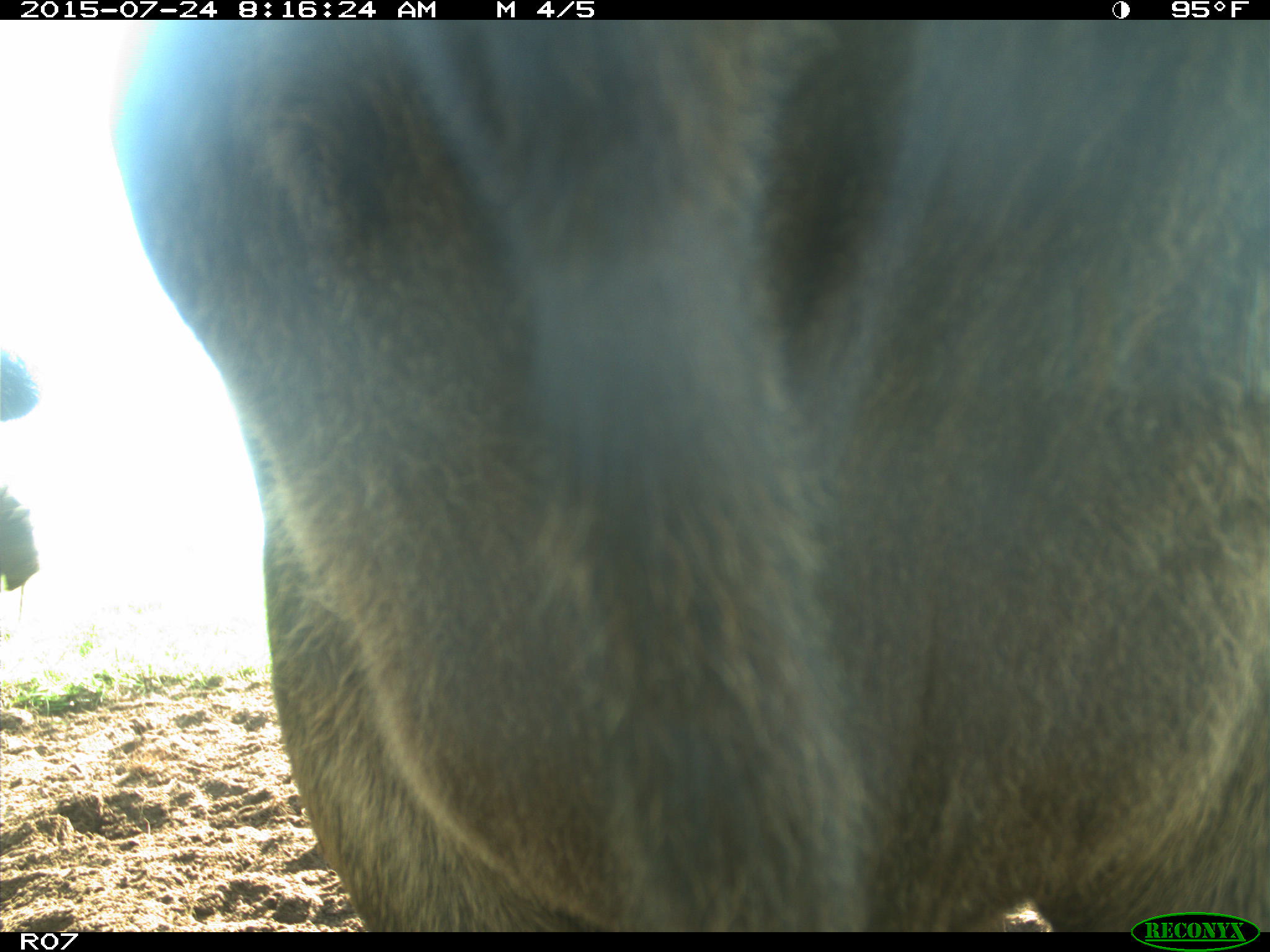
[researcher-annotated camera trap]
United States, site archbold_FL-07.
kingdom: Animalia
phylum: Chordata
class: Mammalia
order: Artiodactyla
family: Bovidae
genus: Bos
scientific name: Bos taurus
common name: domestic cow